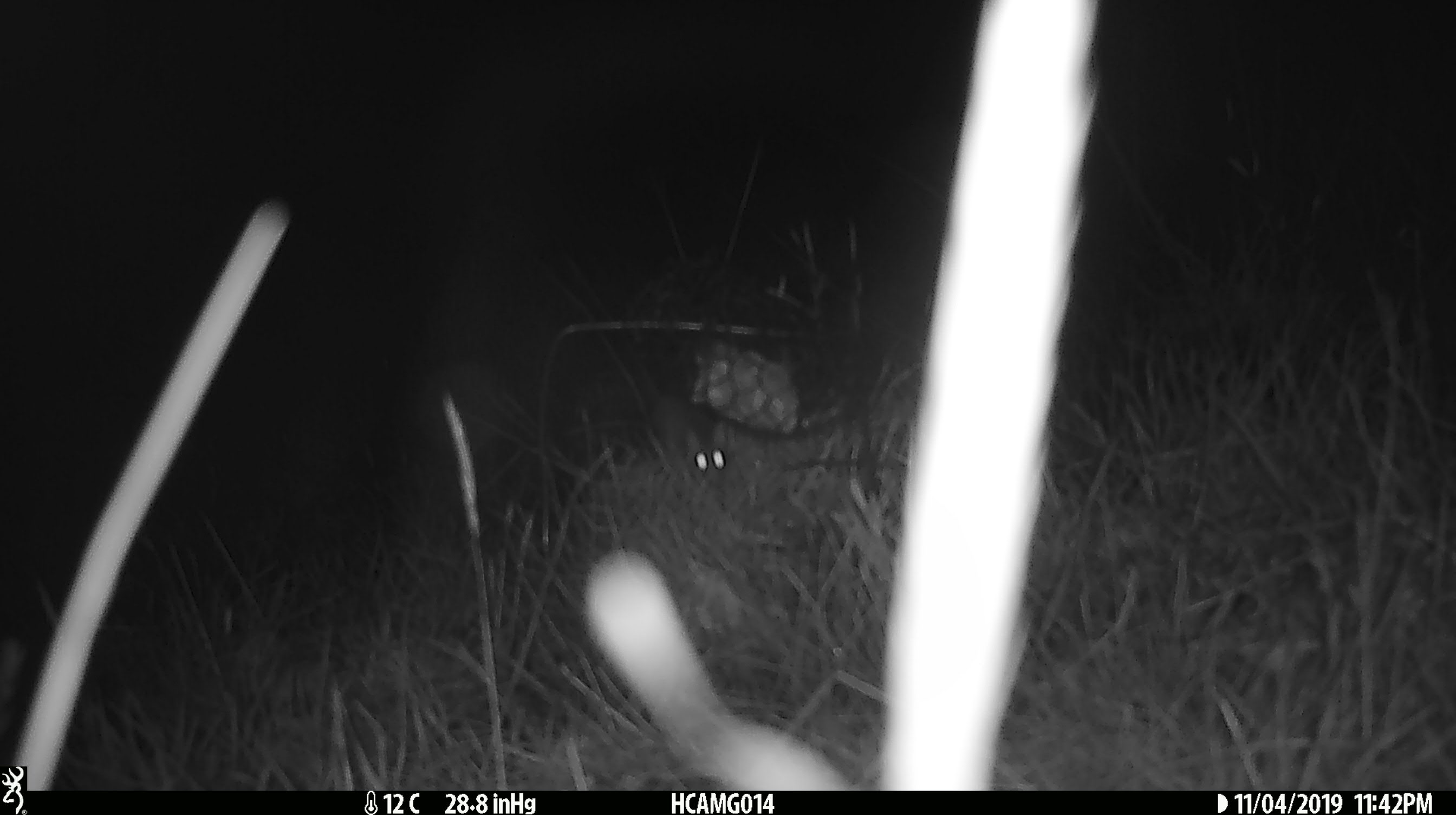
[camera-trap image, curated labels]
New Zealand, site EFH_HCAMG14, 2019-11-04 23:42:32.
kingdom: Animalia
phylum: Chordata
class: Mammalia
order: Rodentia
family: Muridae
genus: Mus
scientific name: Mus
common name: mouse